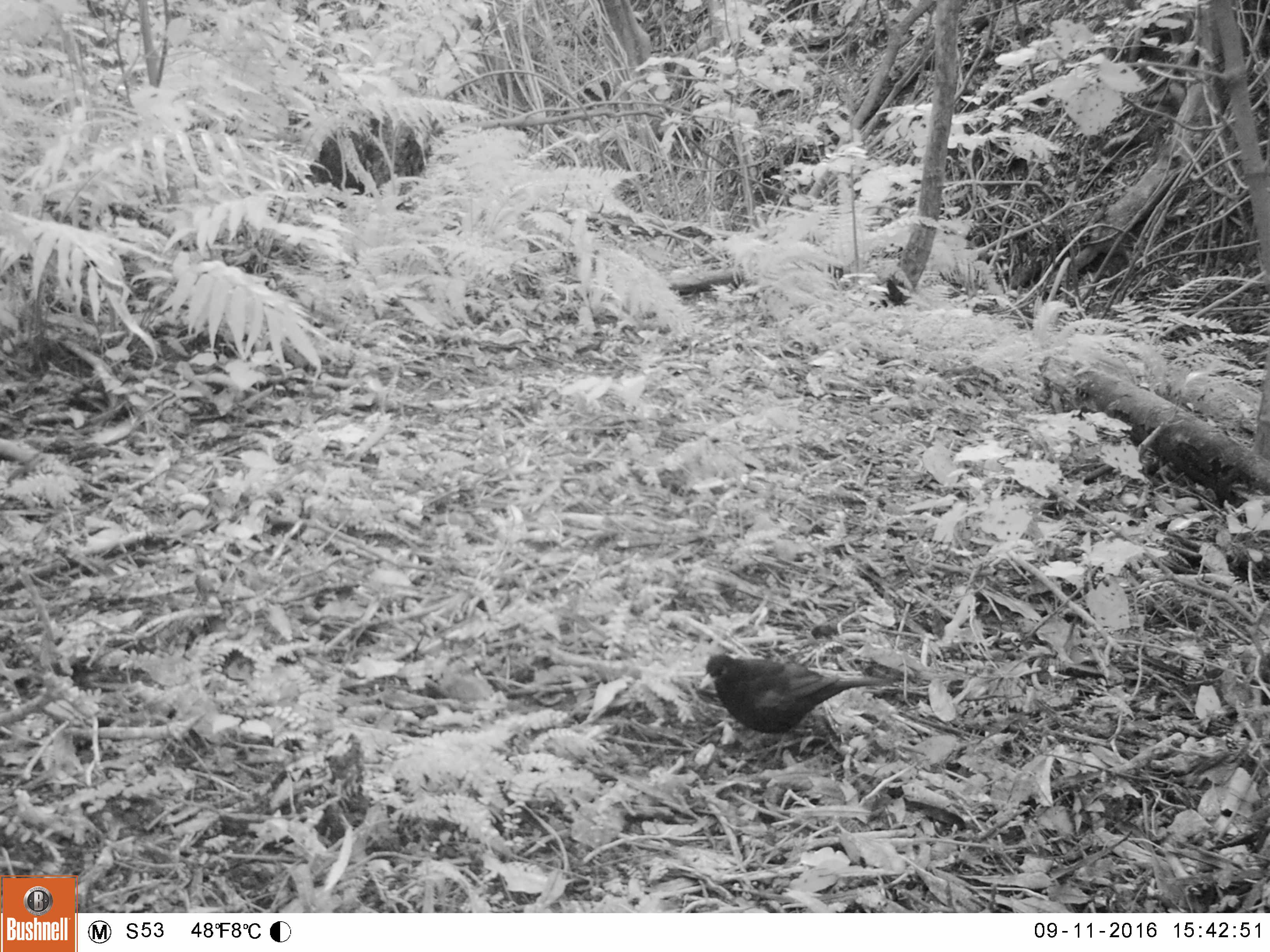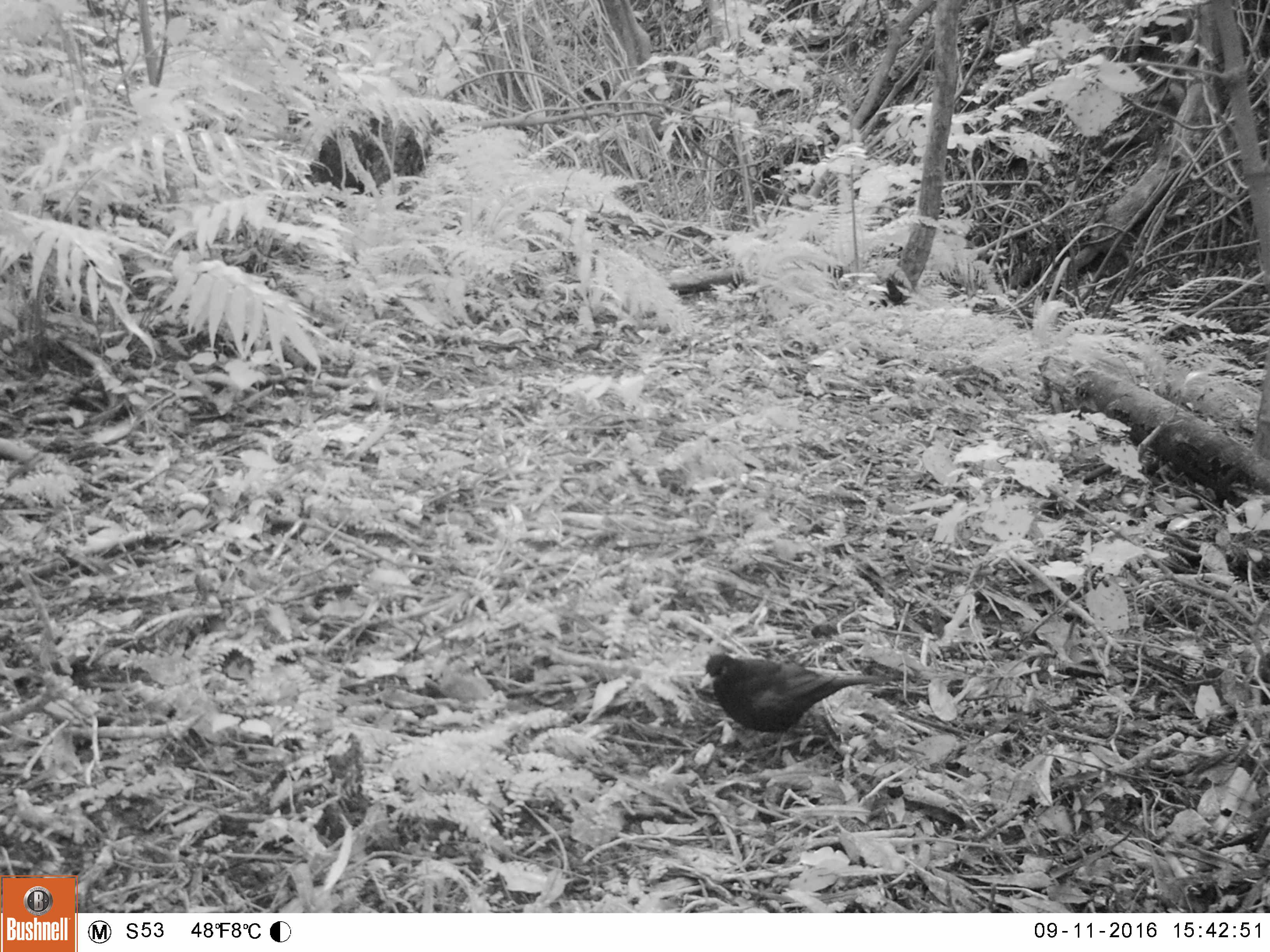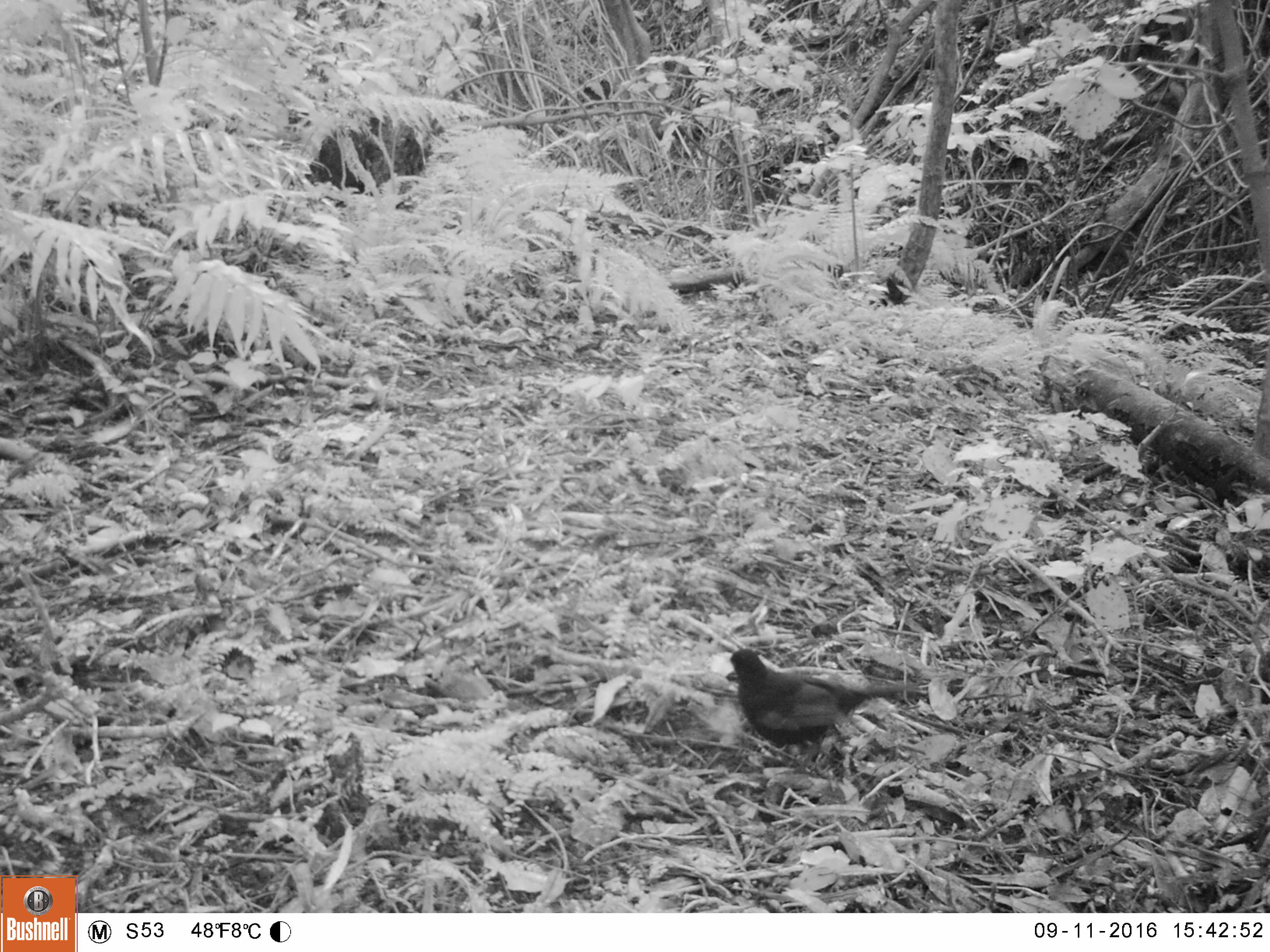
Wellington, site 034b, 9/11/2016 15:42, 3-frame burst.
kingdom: Animalia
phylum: Chordata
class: Aves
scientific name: Aves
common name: bird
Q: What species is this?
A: Bird (Aves).